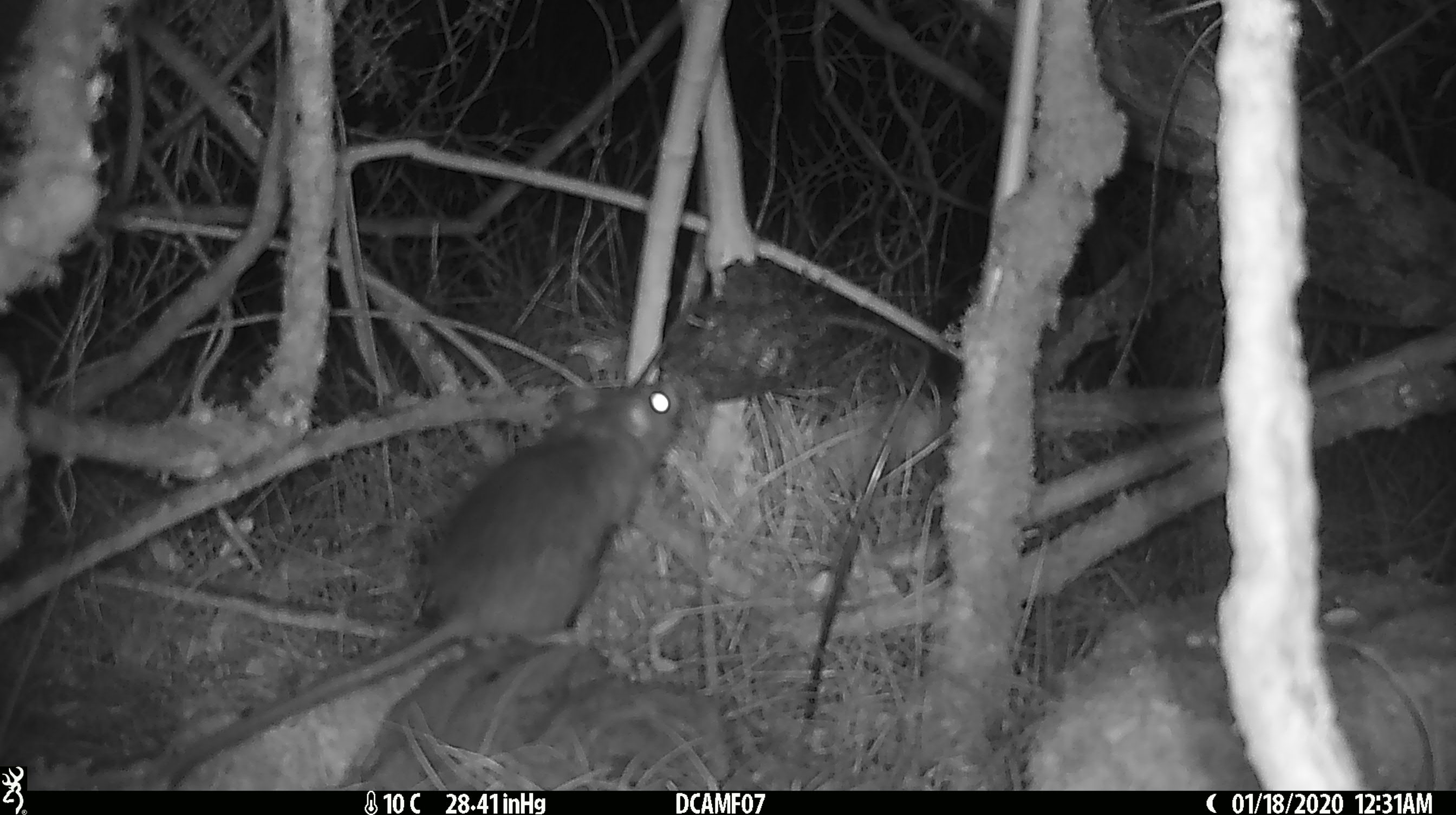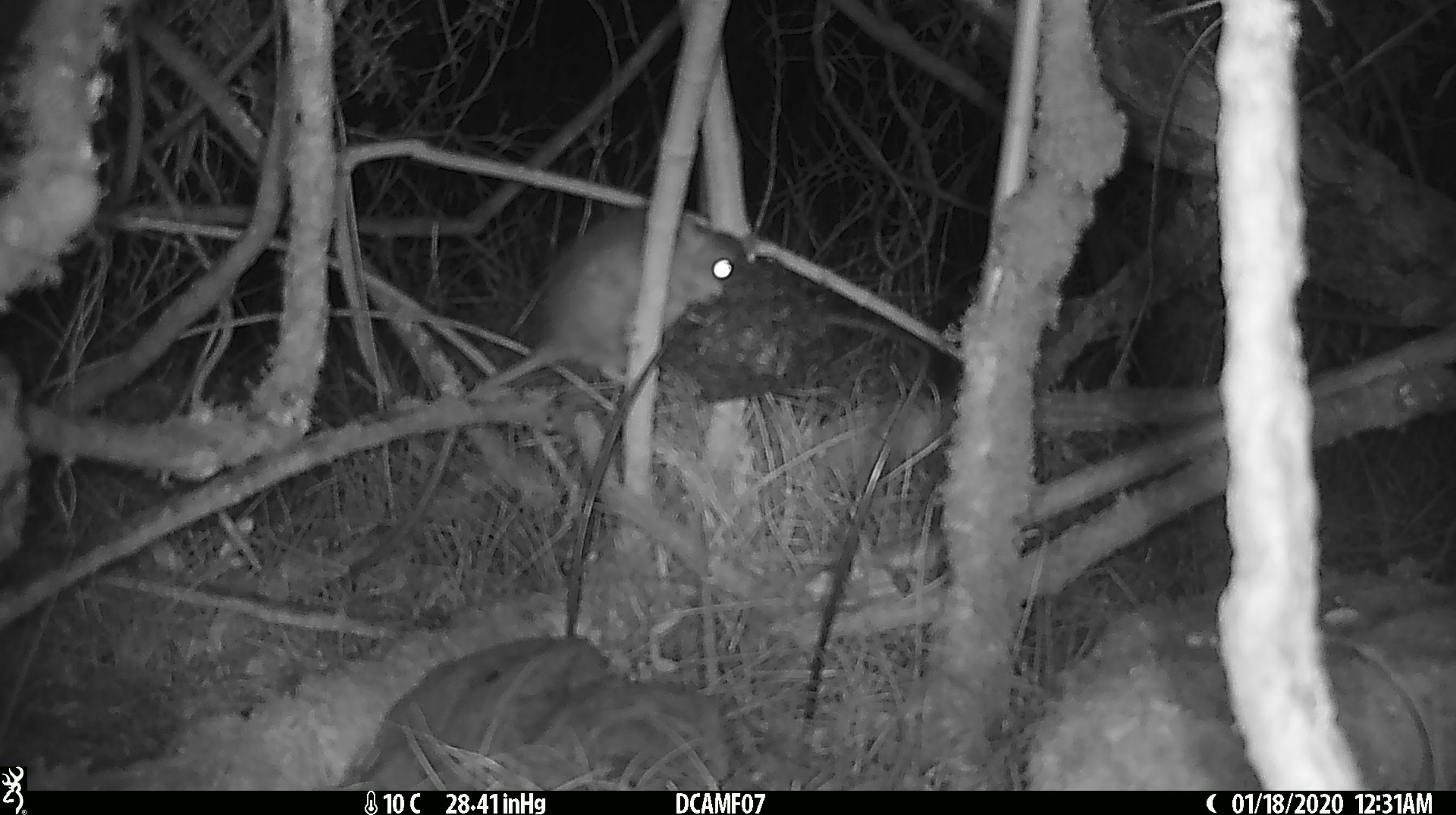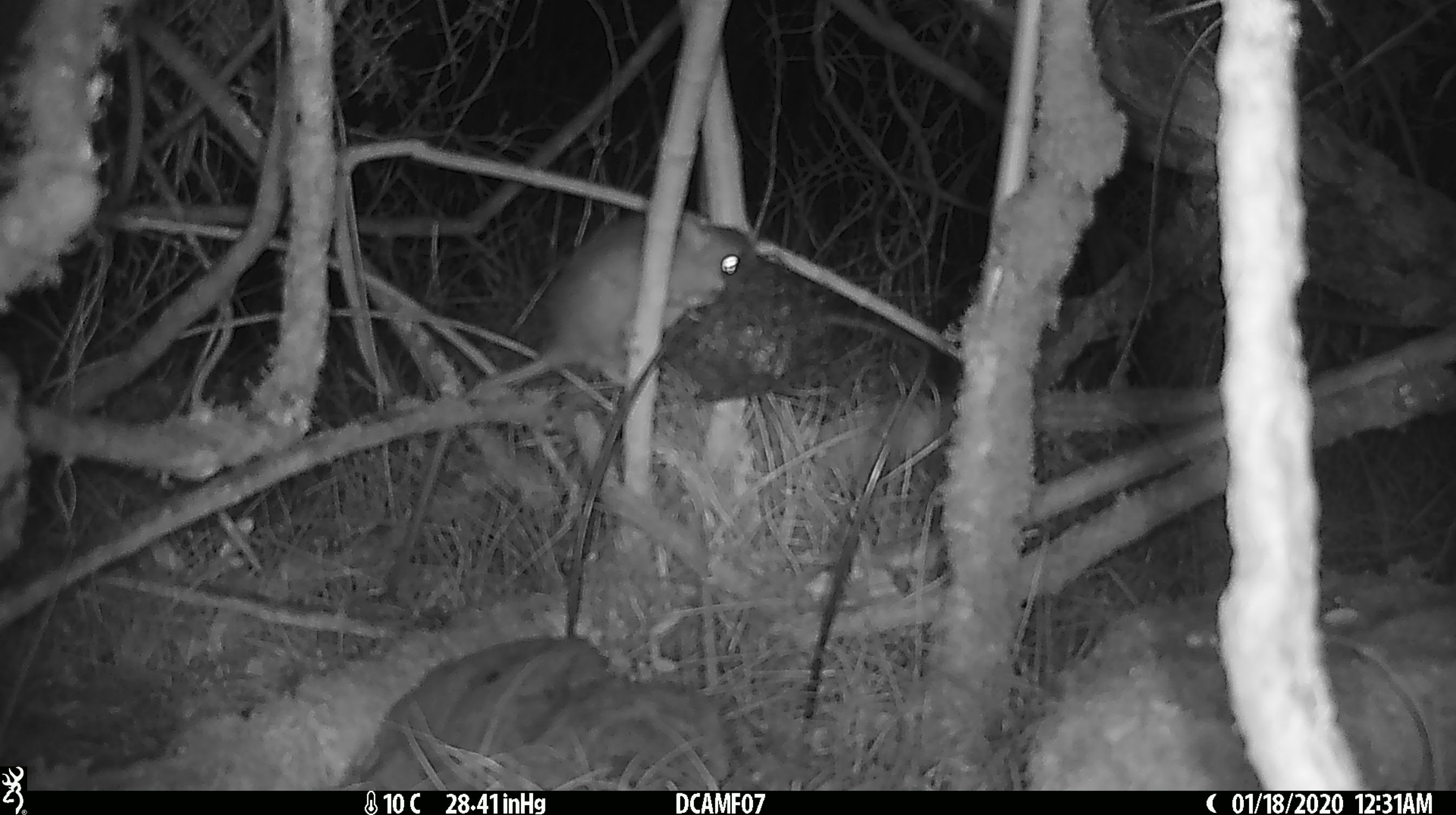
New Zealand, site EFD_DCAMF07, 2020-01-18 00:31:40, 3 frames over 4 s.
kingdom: Animalia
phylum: Chordata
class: Mammalia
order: Rodentia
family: Muridae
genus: Rattus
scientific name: Rattus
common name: rat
Rat (Rattus).